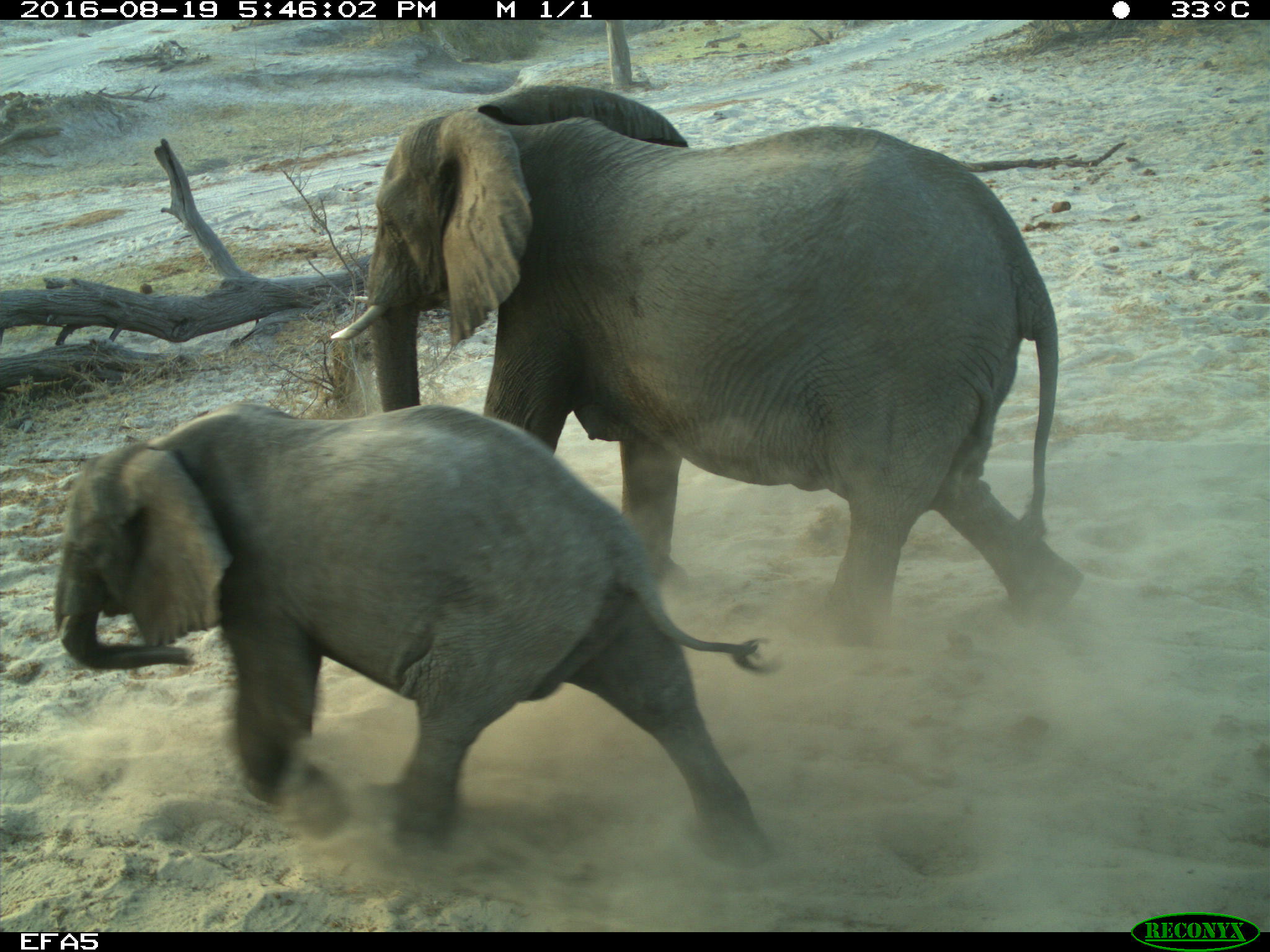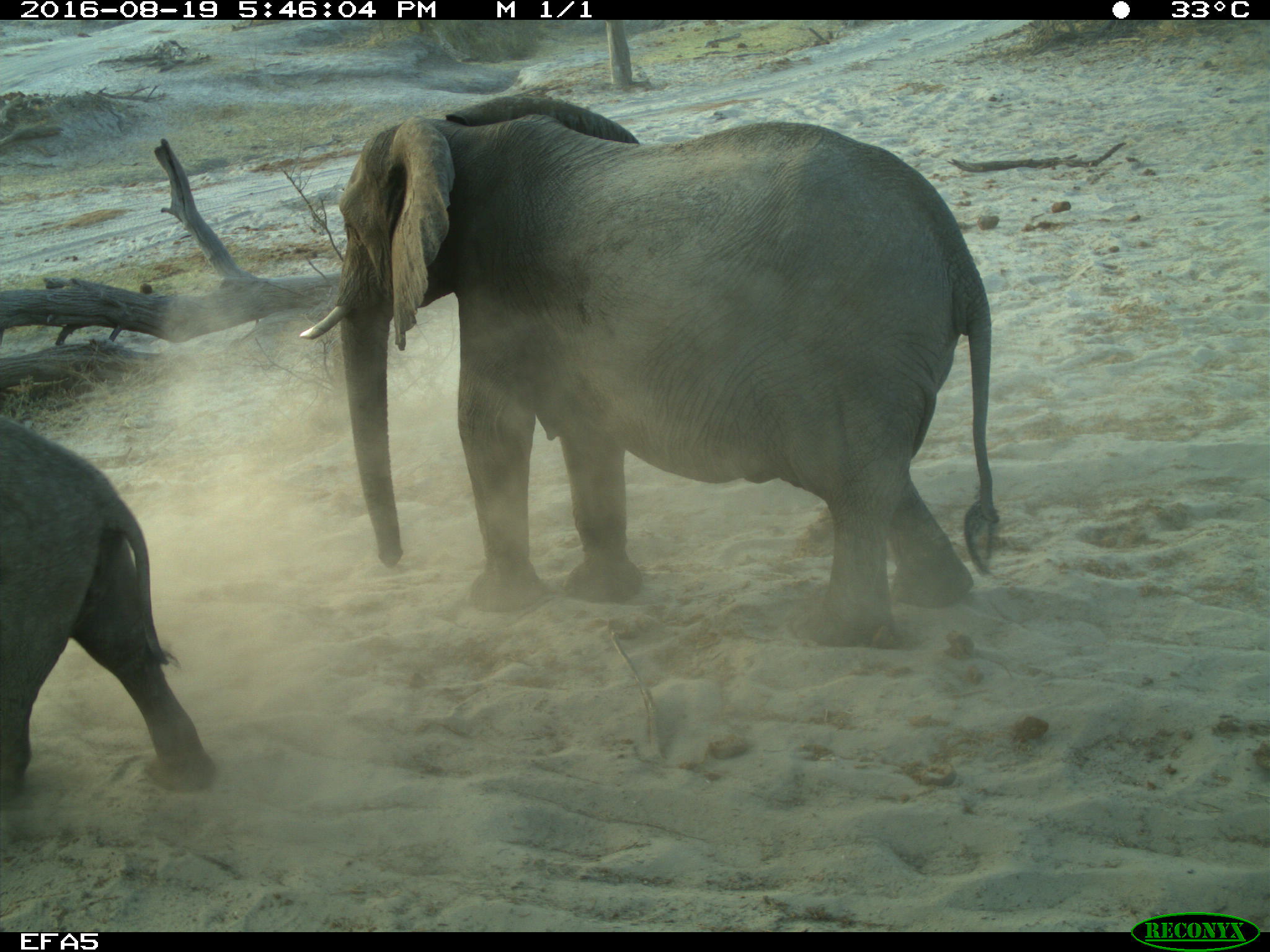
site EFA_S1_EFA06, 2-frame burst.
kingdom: Animalia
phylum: Chordata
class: Mammalia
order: Proboscidea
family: Elephantidae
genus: Loxodonta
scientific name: Loxodonta africana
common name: african bush elephant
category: elephant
Elephant (african bush elephant) (Loxodonta africana), count 2. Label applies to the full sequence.